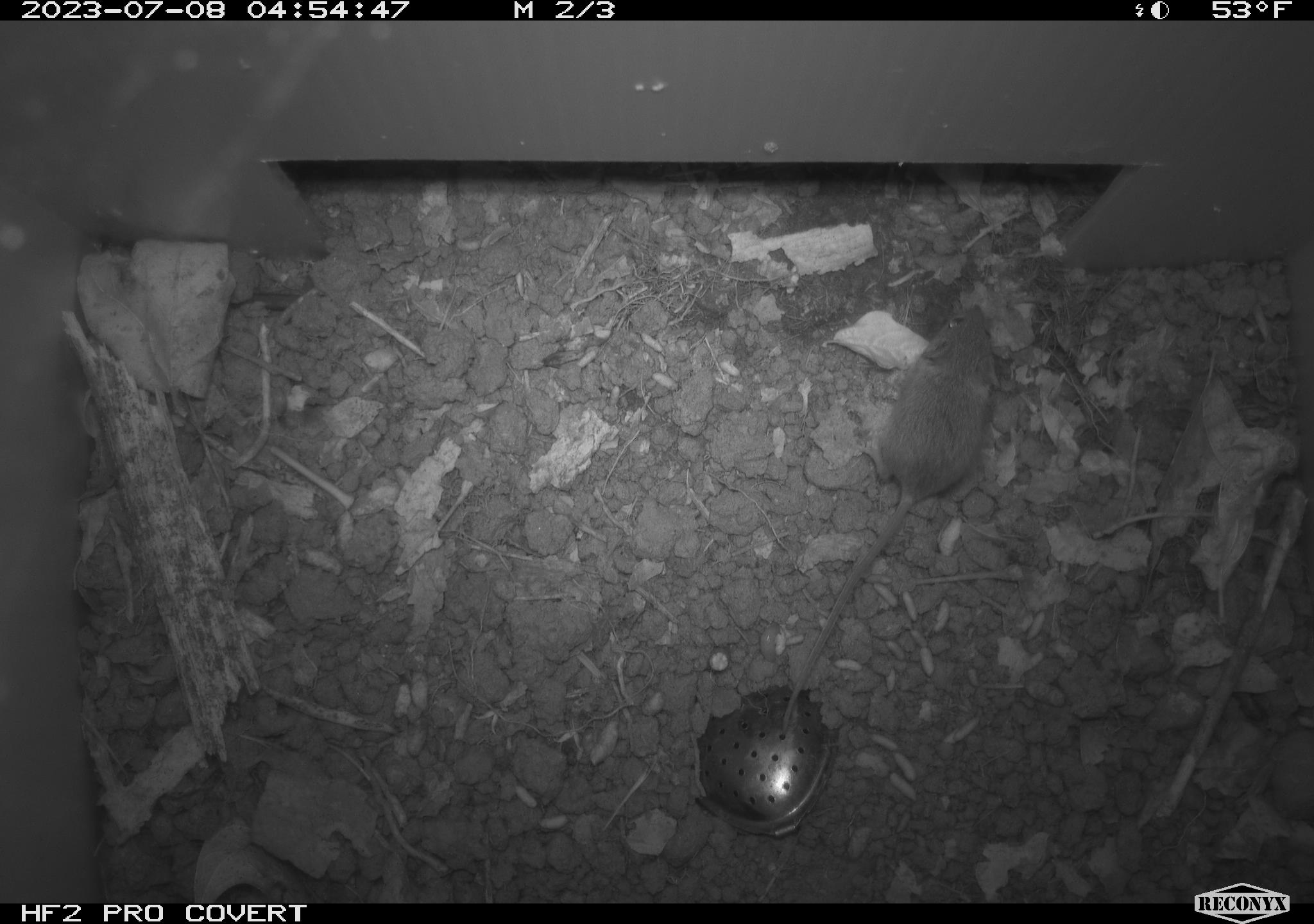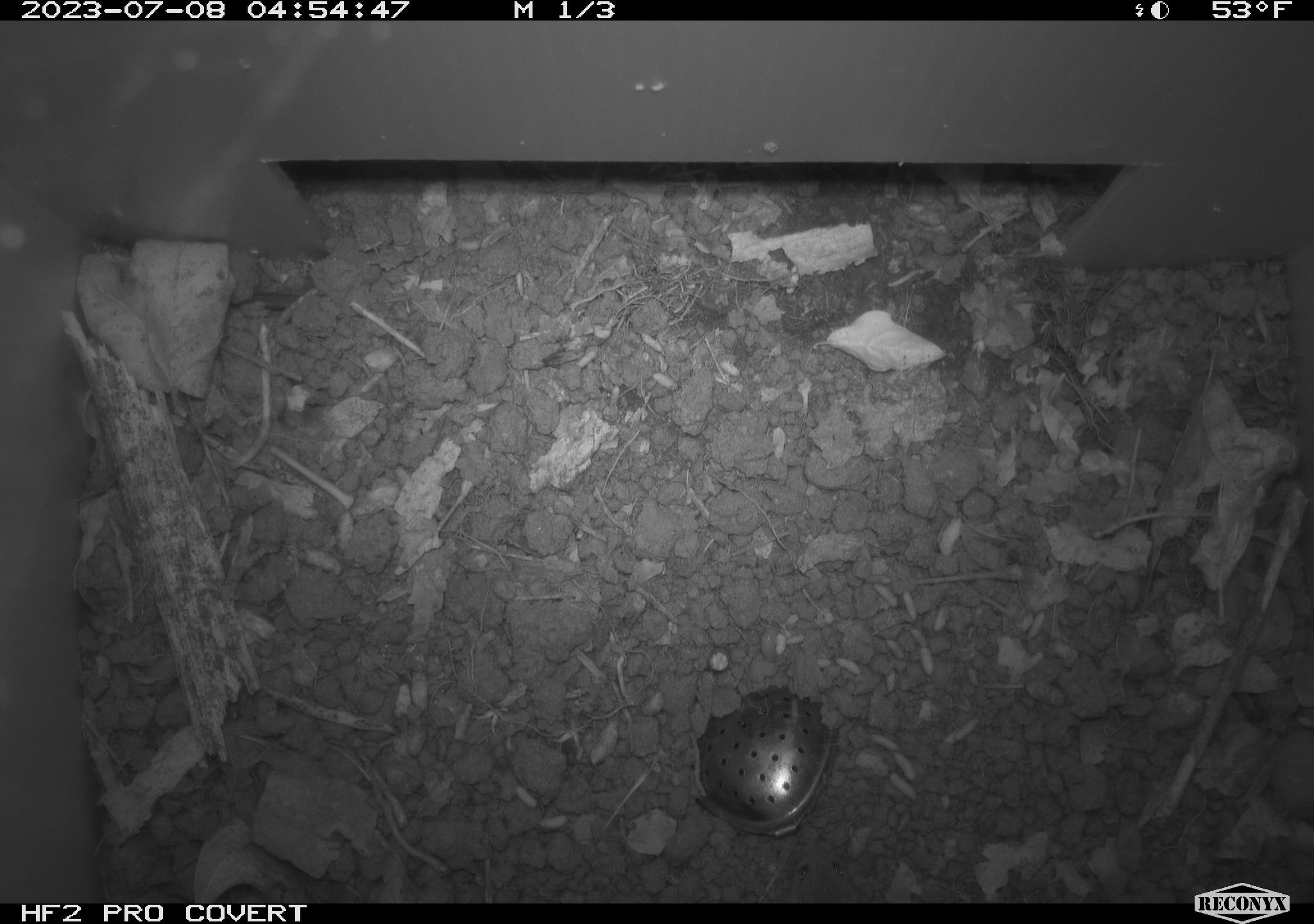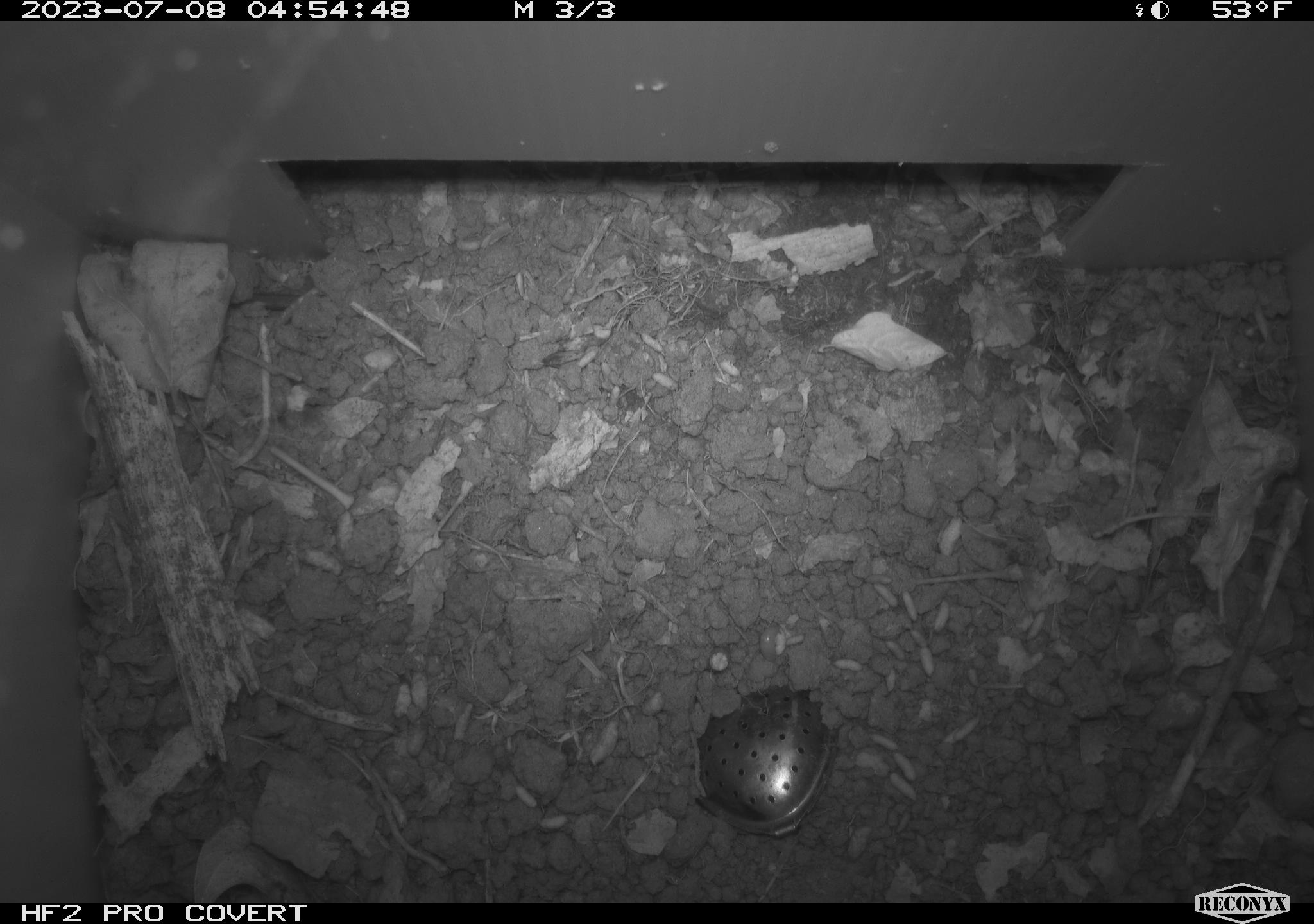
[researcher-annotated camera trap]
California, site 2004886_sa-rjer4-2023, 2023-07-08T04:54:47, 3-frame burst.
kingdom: Animalia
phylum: Chordata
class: Mammalia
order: Rodentia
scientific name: Rodentia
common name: mouse species